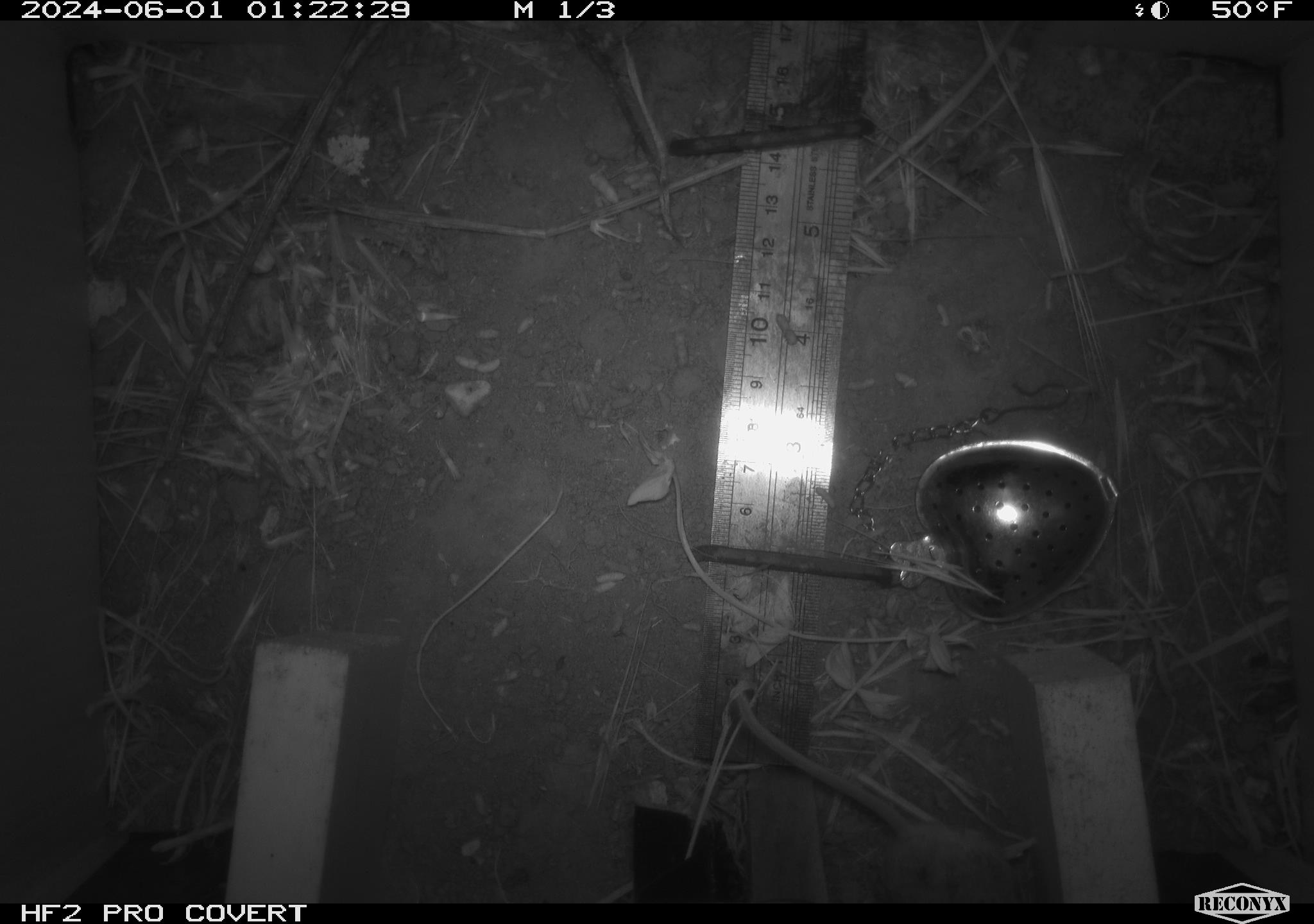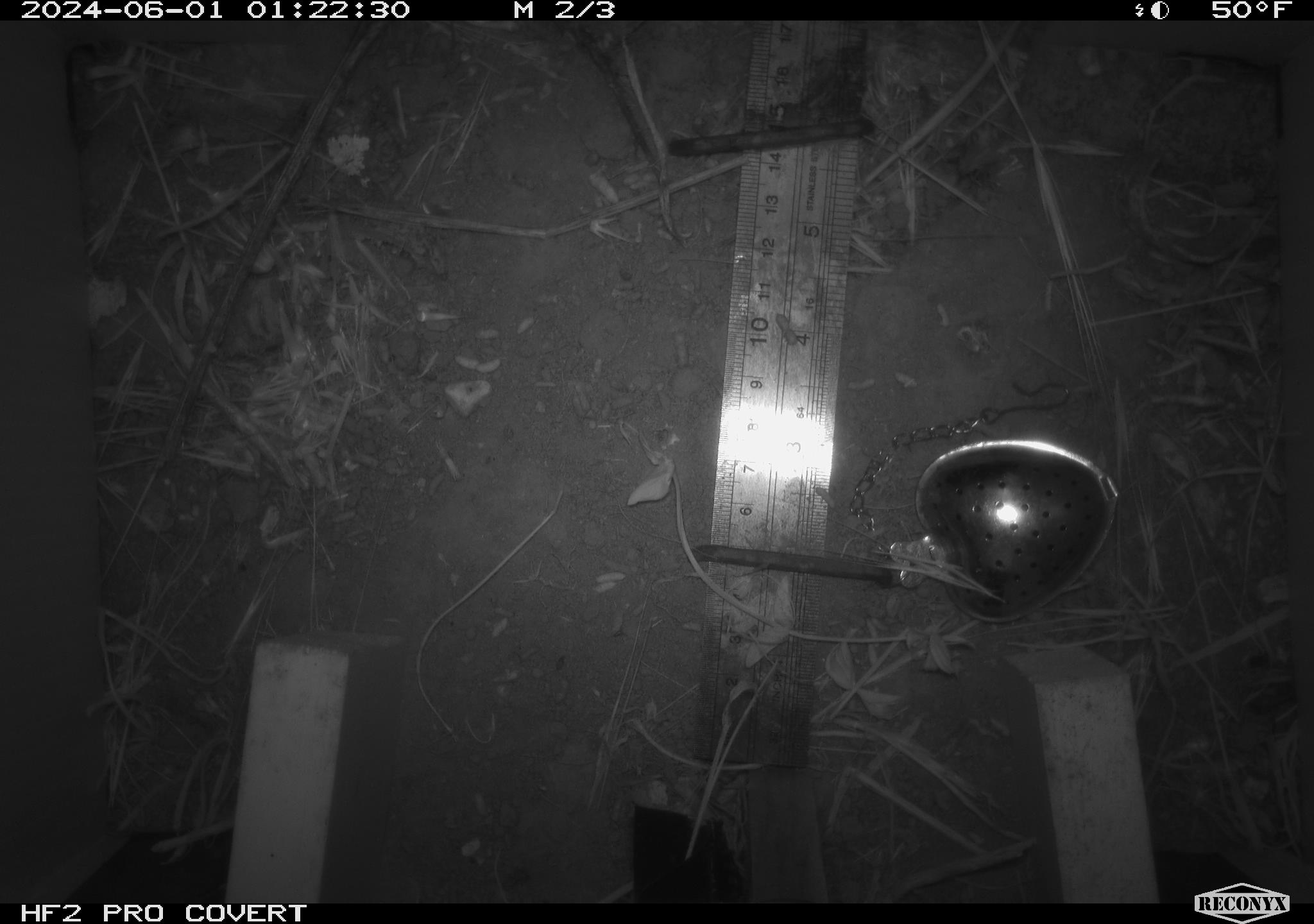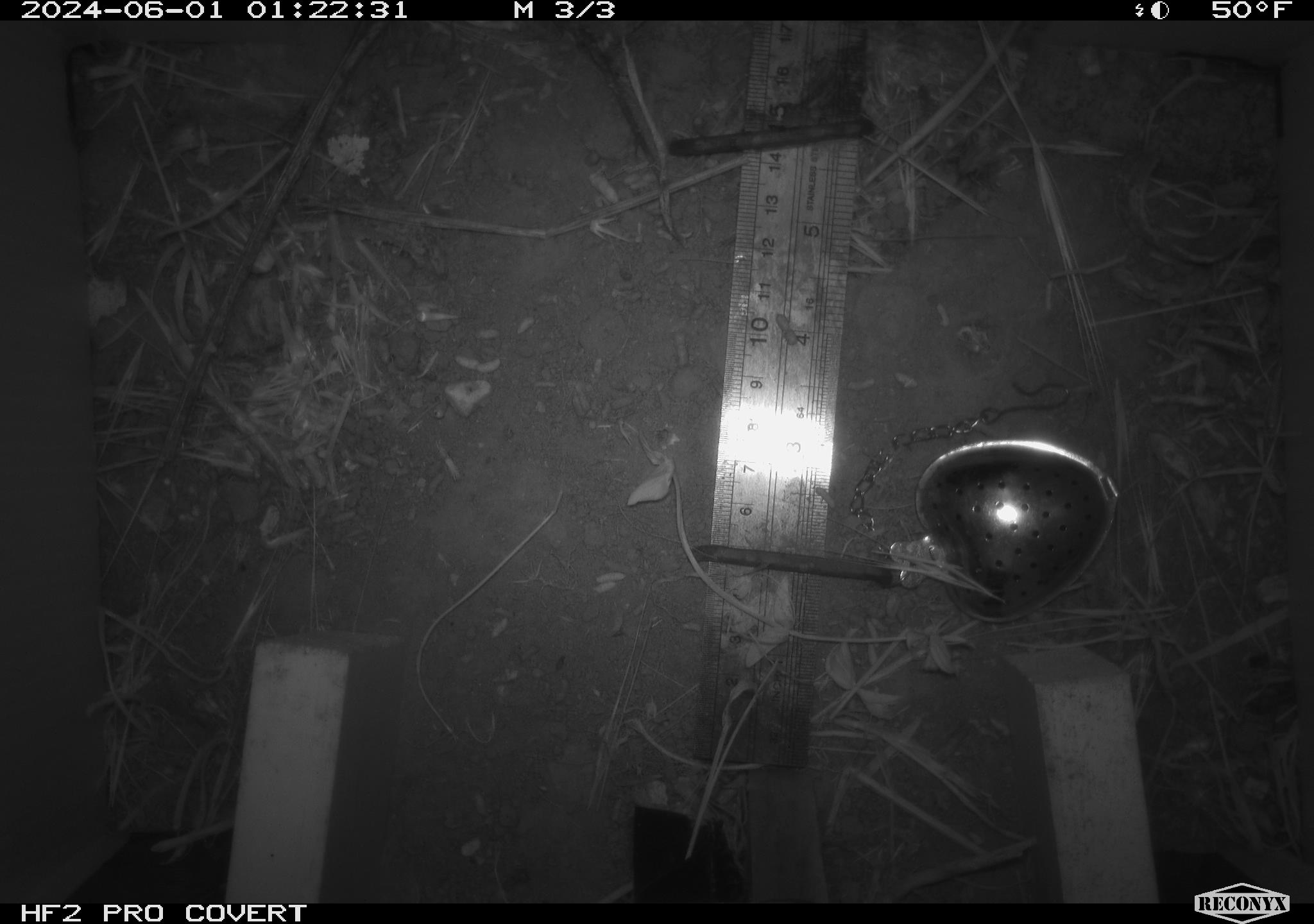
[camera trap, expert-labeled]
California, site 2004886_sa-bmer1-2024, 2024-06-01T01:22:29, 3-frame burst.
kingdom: Animalia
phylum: Chordata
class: Mammalia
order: Rodentia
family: Cricetidae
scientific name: Arvicolinae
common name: voles, lemmings, and muskrats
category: arvicolinae subfamily